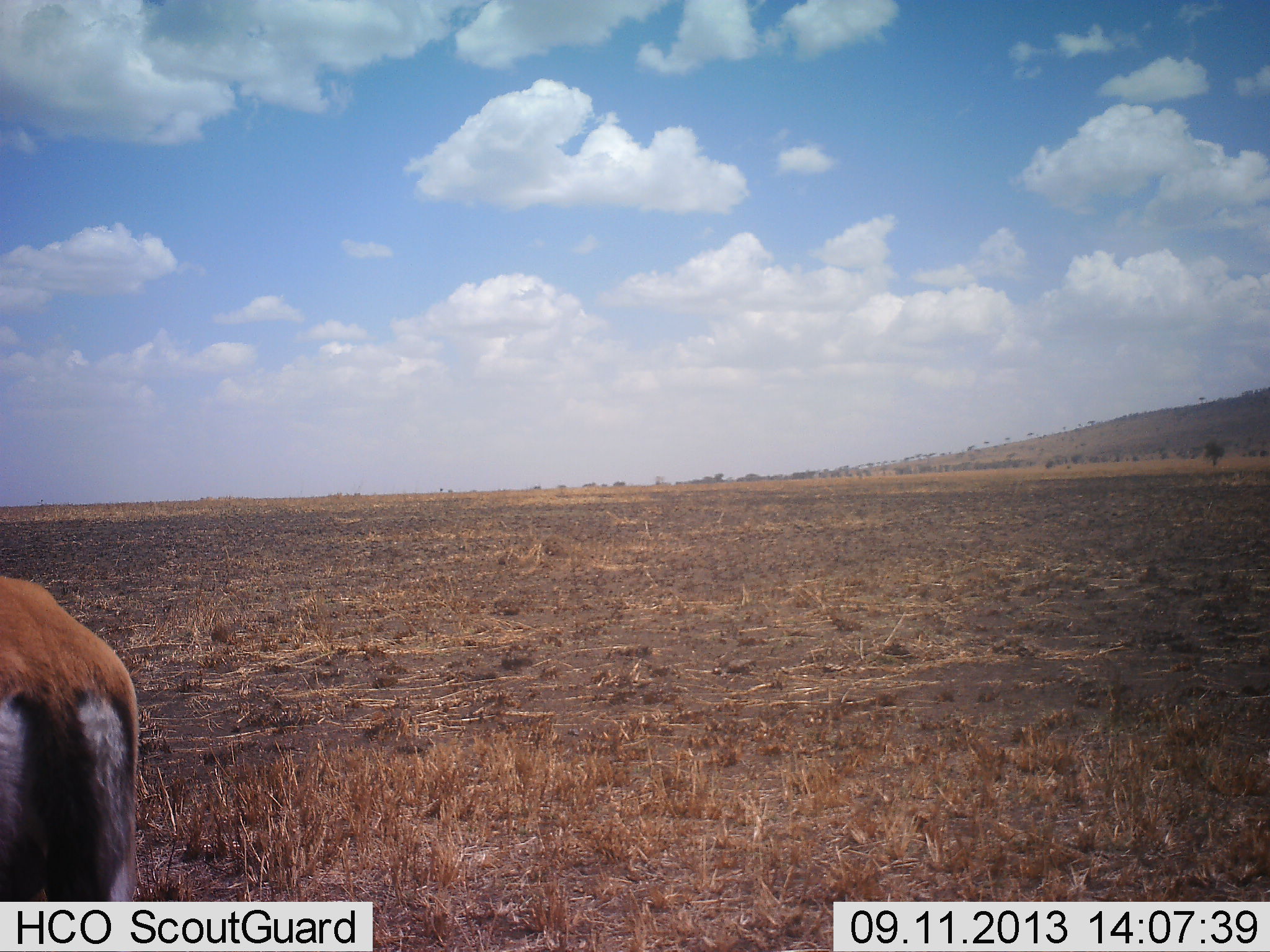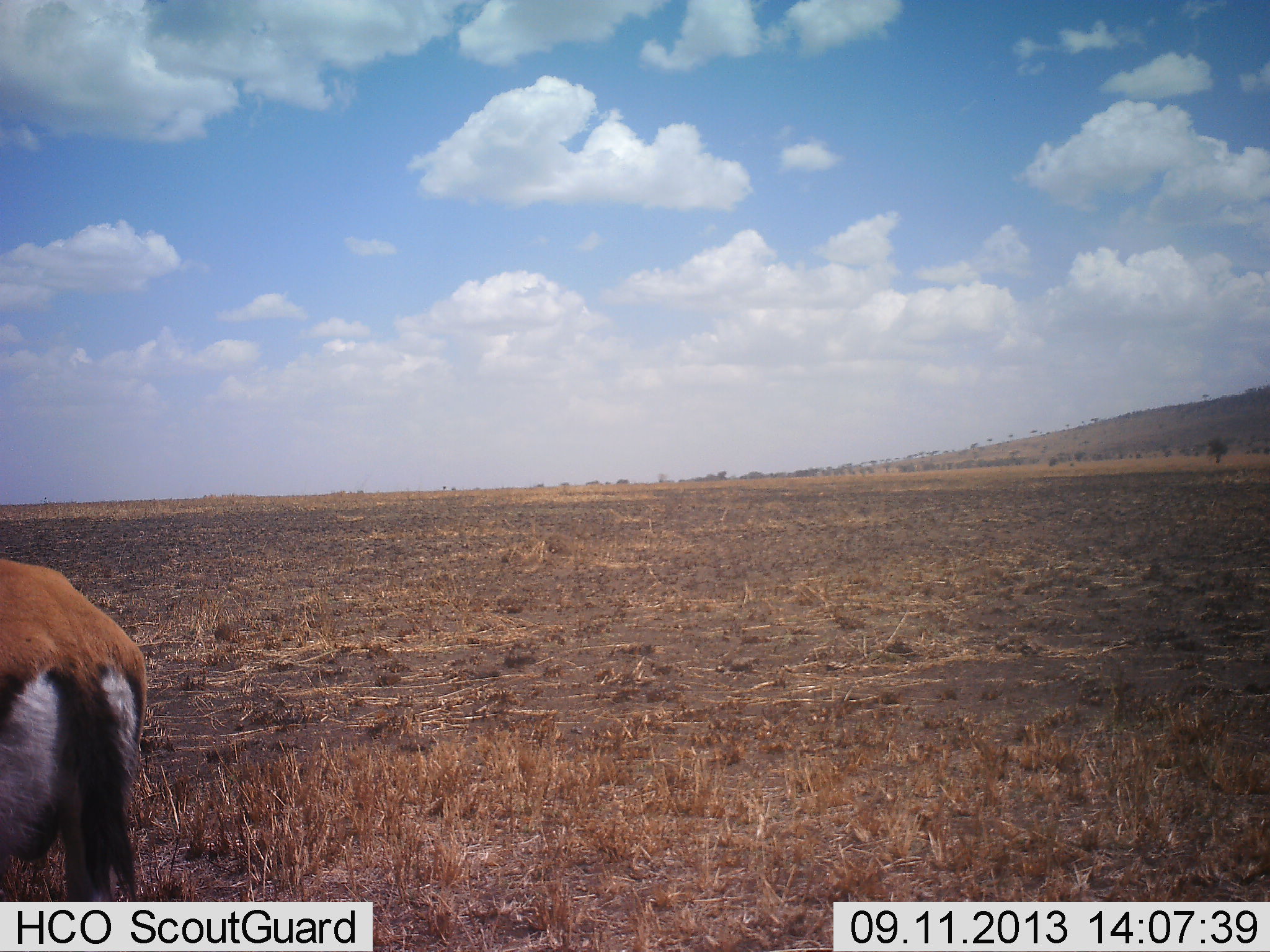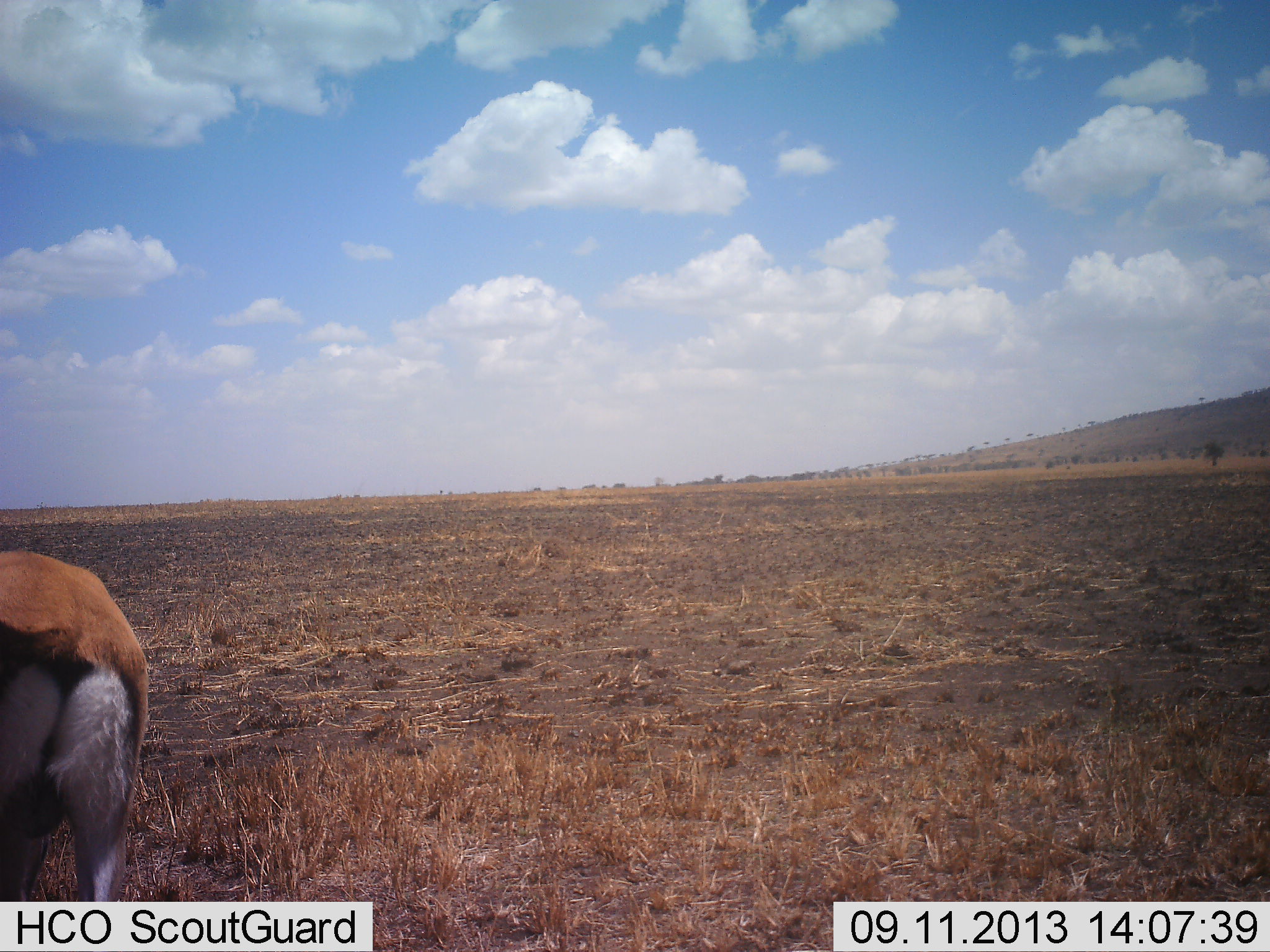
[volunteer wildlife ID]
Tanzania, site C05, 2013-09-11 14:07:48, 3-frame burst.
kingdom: Animalia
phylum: Chordata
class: Mammalia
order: Artiodactyla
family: Bovidae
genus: Eudorcas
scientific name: Eudorcas thomsonii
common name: thomson's gazelle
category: gazellethomsons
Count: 1.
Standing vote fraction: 80%.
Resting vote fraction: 0%.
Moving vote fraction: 20%.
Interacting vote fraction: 0%.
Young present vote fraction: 0%.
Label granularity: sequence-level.